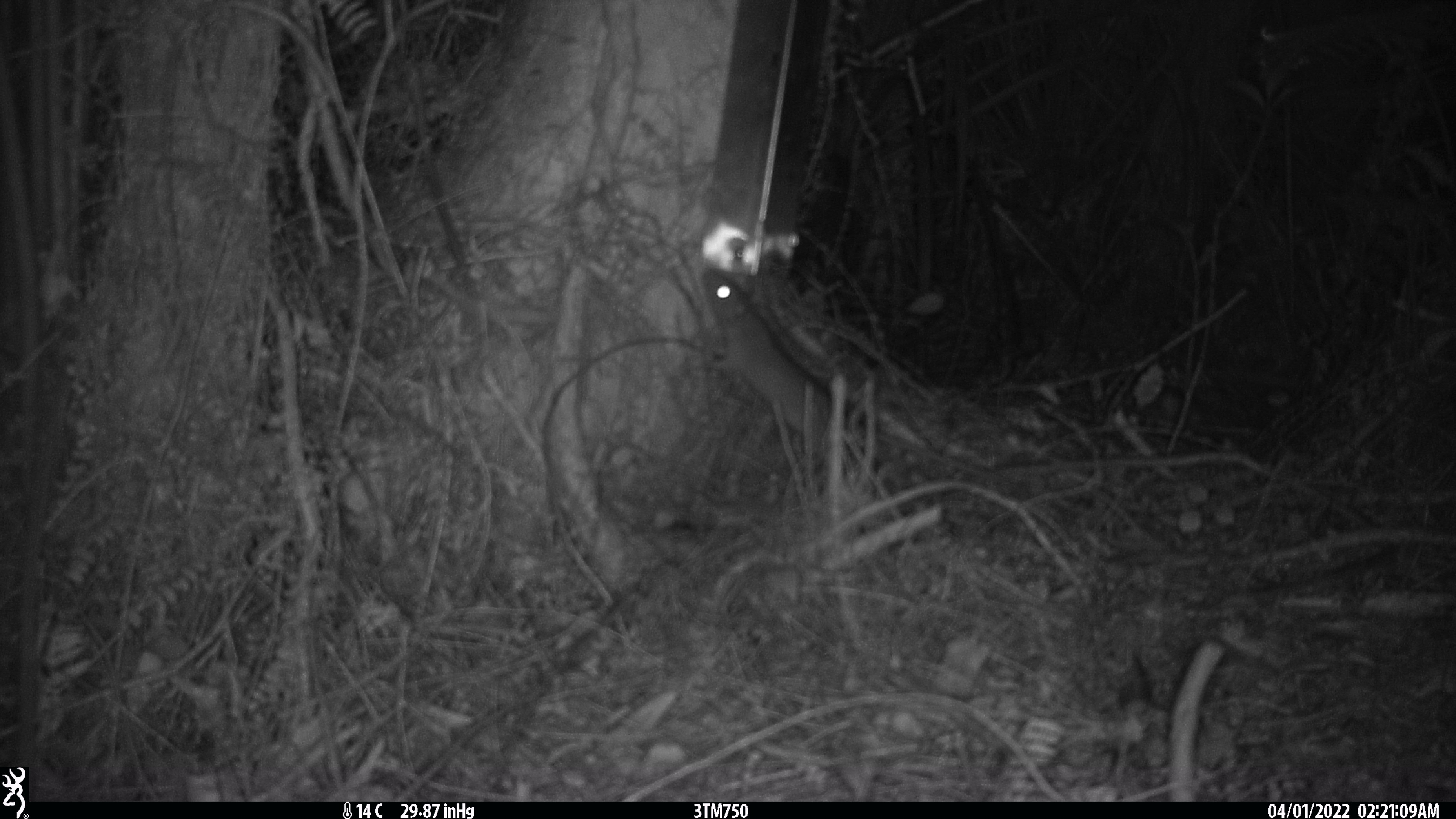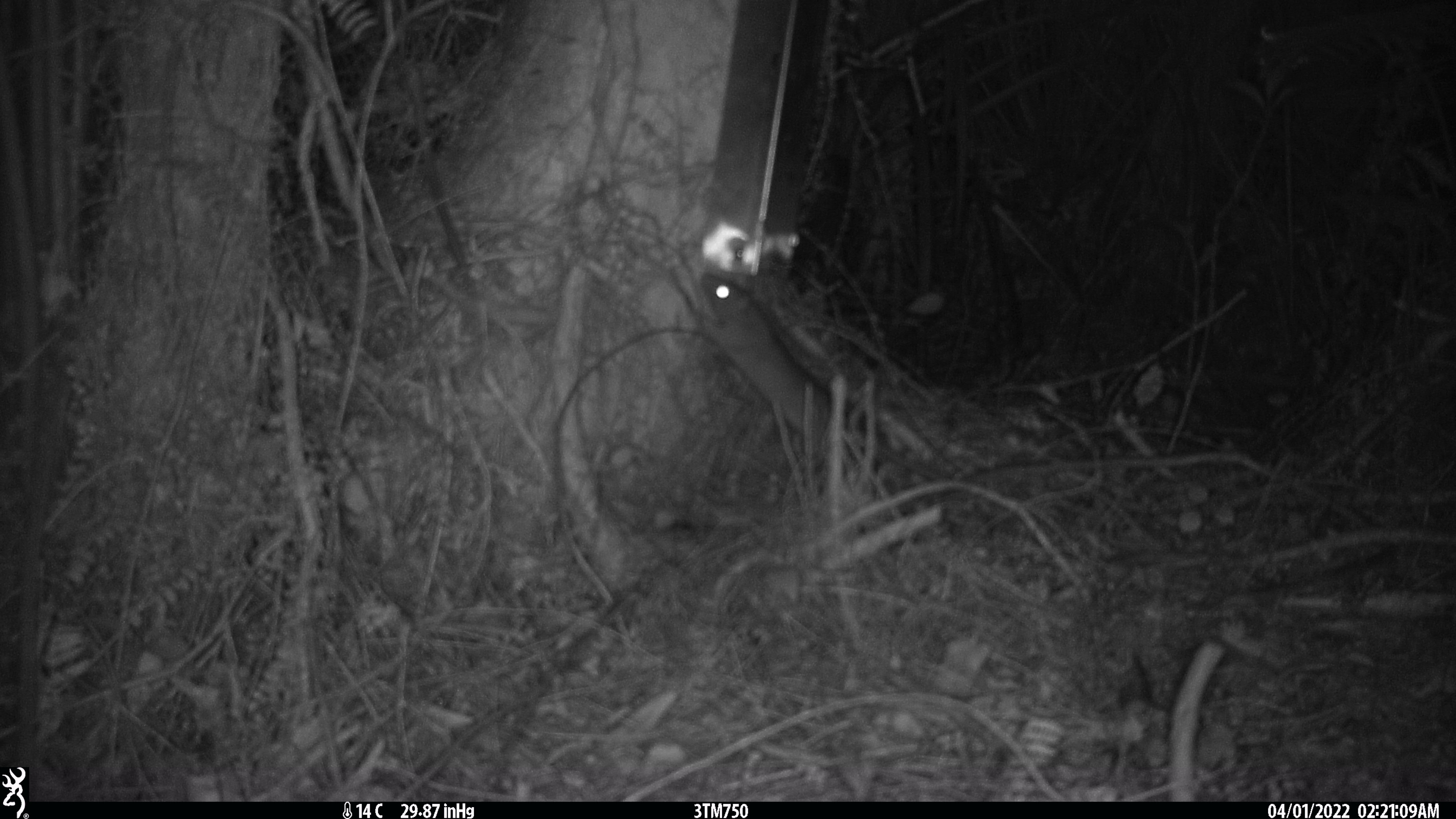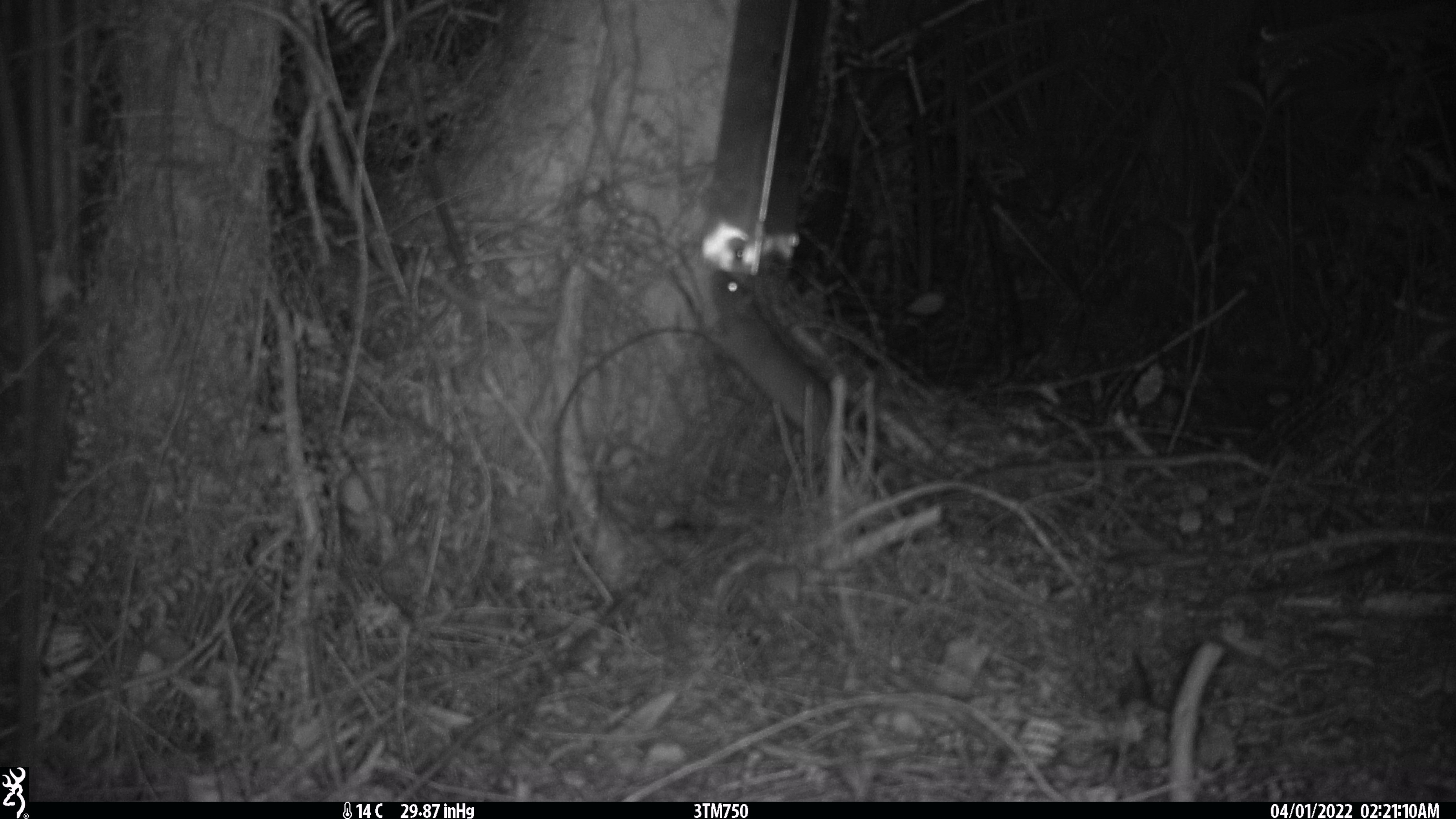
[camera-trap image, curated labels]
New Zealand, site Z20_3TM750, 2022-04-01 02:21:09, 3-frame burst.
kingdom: Animalia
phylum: Chordata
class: Mammalia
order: Rodentia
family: Muridae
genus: Rattus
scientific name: Rattus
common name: rat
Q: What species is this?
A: Rat (Rattus).